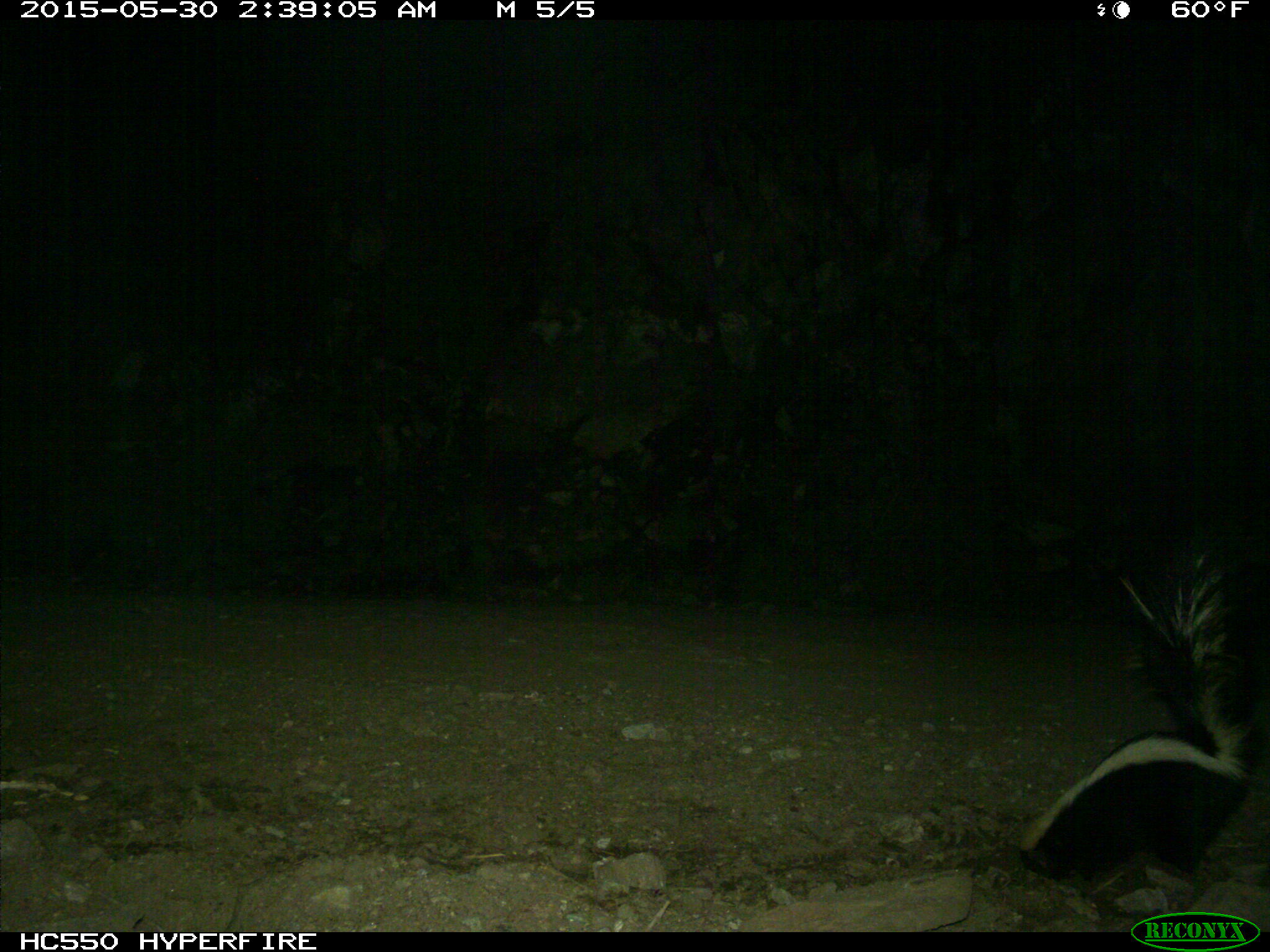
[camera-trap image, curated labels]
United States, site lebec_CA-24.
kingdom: Animalia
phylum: Chordata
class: Mammalia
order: Carnivora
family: Mephitidae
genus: Mephitis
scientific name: Mephitis mephitis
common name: striped skunk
Mephitis mephitis (striped skunk).